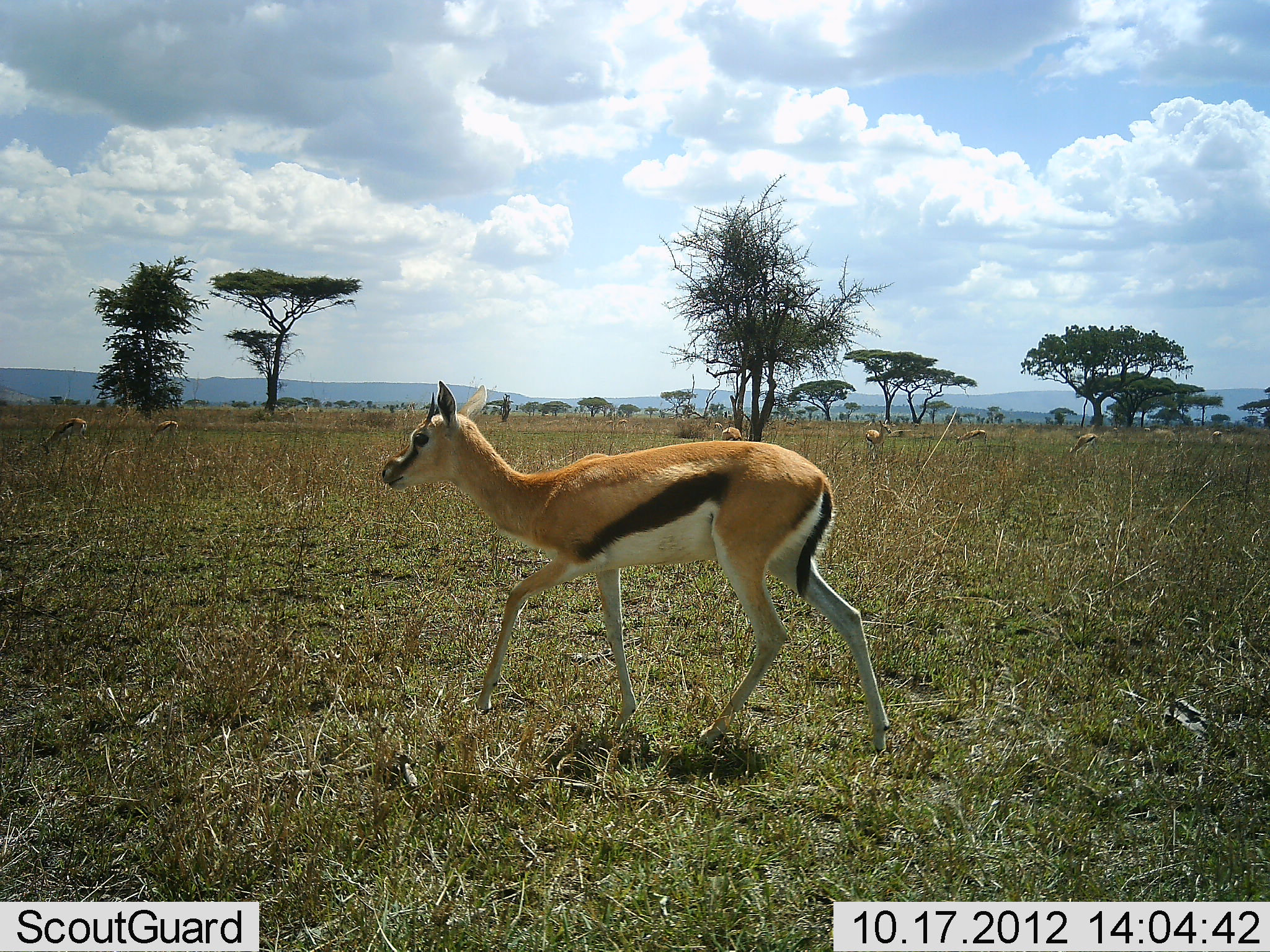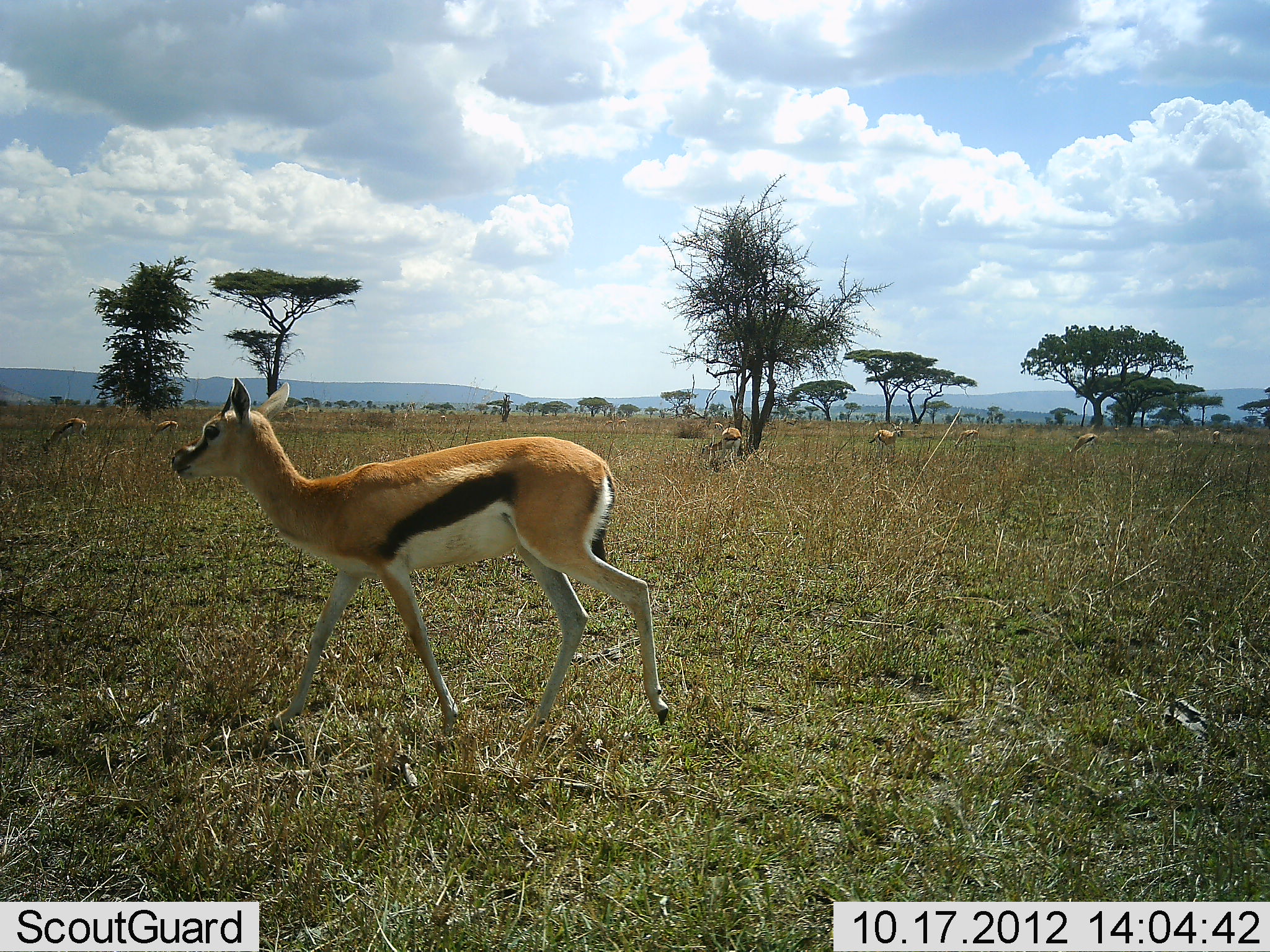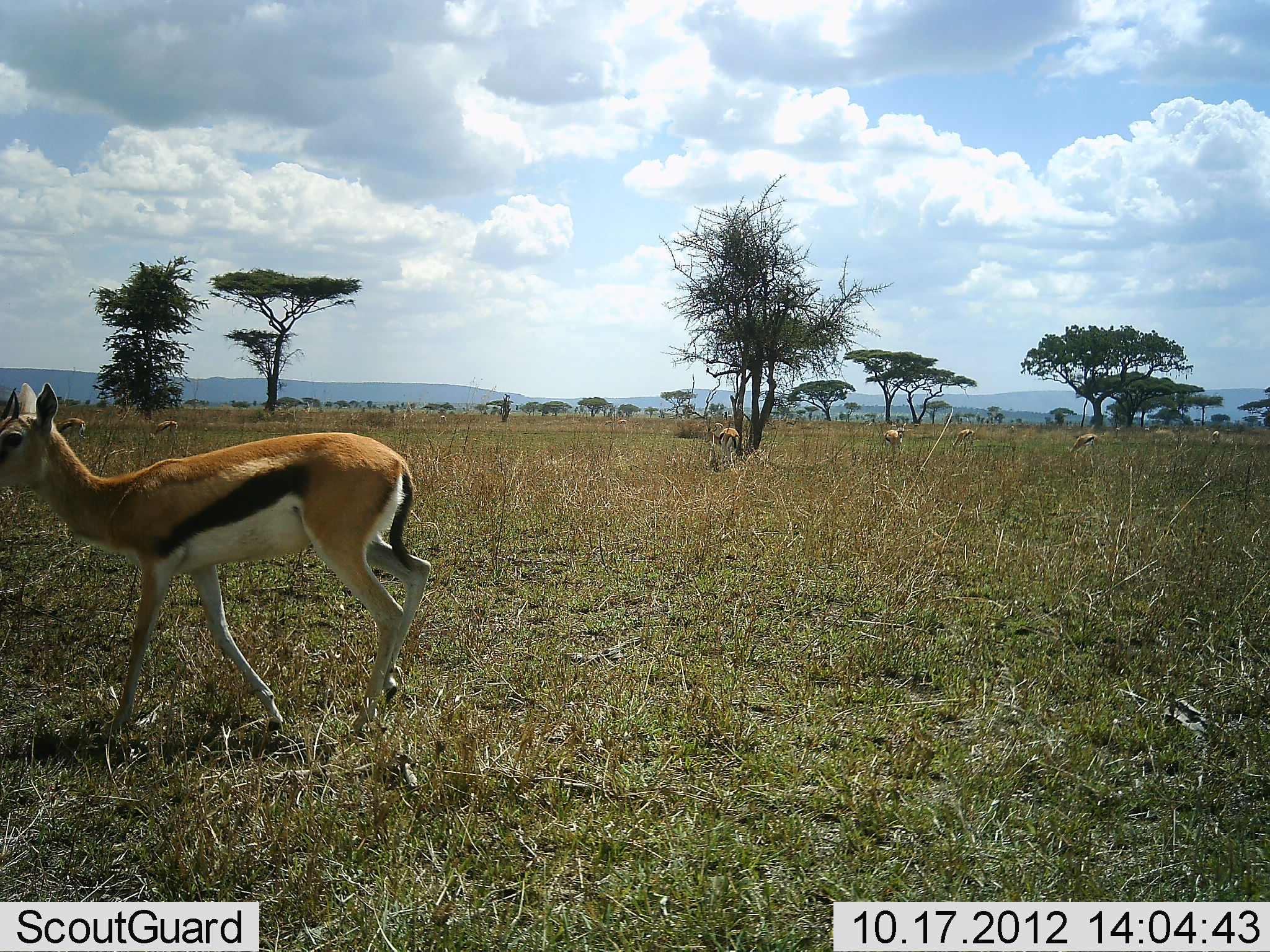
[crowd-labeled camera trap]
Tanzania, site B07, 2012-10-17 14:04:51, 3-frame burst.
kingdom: Animalia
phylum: Chordata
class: Mammalia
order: Artiodactyla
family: Bovidae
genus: Eudorcas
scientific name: Eudorcas thomsonii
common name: thomson's gazelle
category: gazellethomsons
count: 9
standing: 50%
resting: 0%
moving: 90%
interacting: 0%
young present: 0%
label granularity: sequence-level